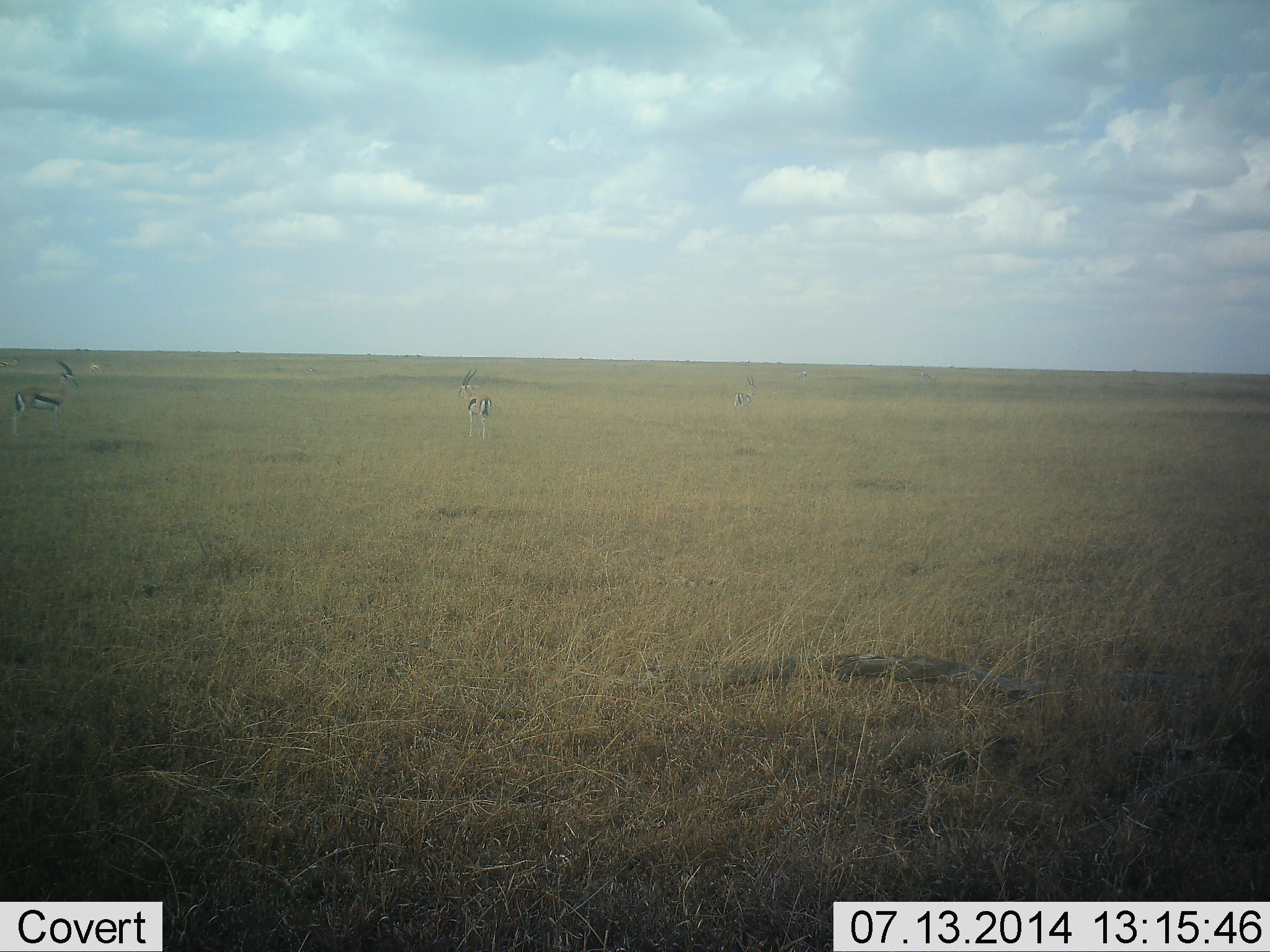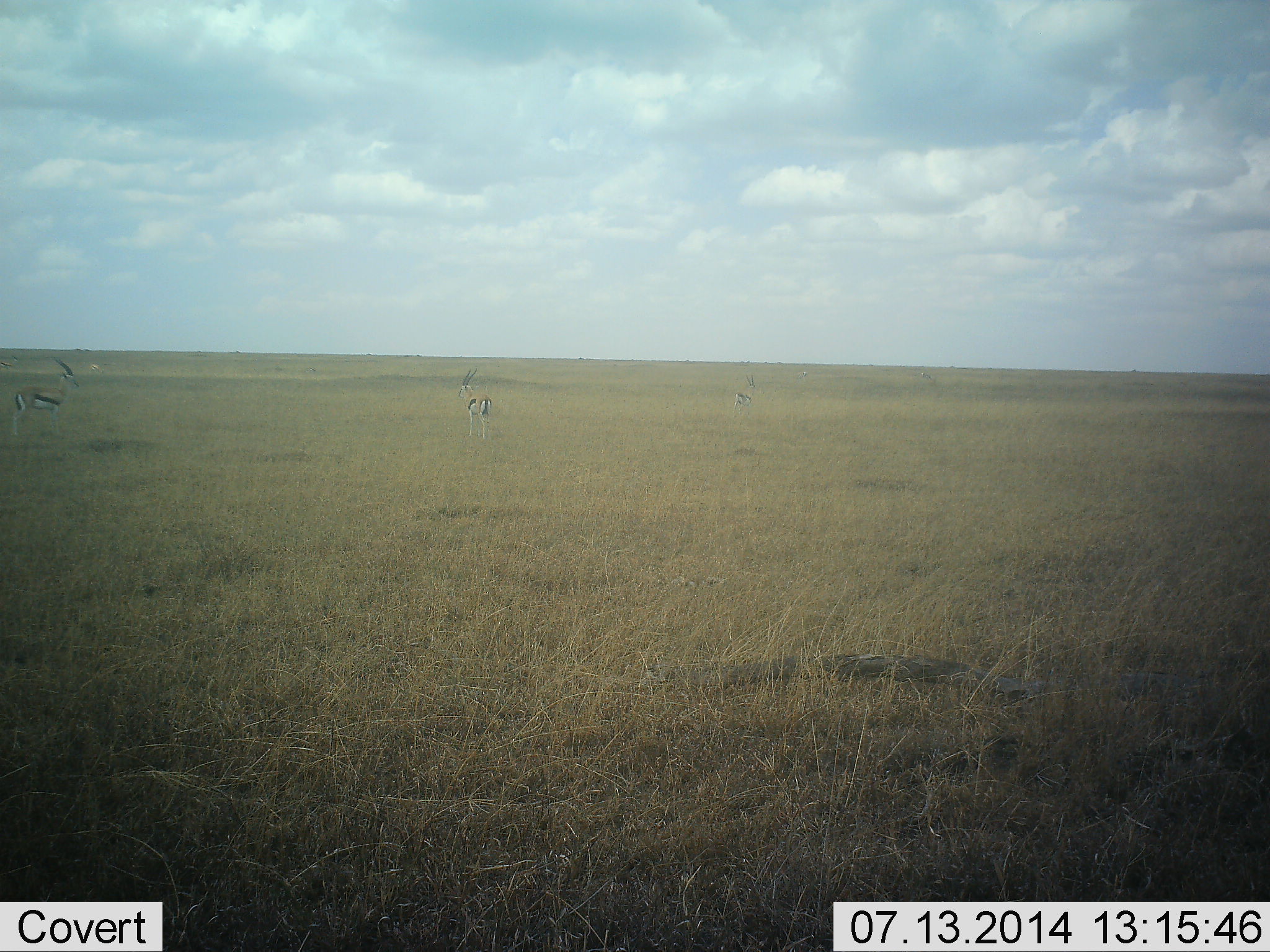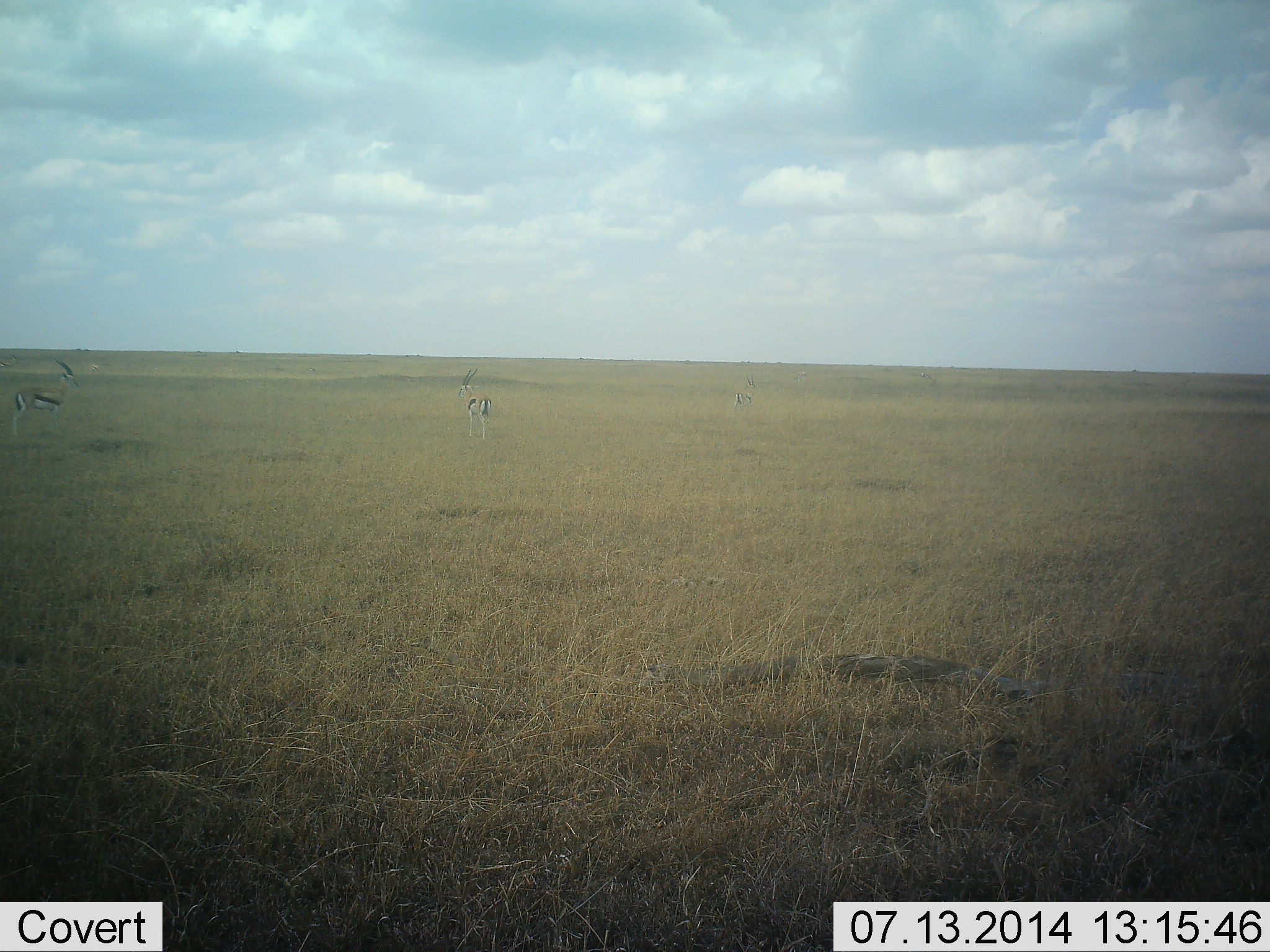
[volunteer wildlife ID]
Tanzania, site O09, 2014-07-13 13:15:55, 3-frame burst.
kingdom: Animalia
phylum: Chordata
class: Mammalia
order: Artiodactyla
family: Bovidae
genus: Eudorcas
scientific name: Eudorcas thomsonii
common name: thomson's gazelle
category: gazellethomsons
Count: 3.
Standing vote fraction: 100%.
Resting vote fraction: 0%.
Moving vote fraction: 0%.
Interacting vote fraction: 0%.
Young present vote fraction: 0%.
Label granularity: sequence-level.